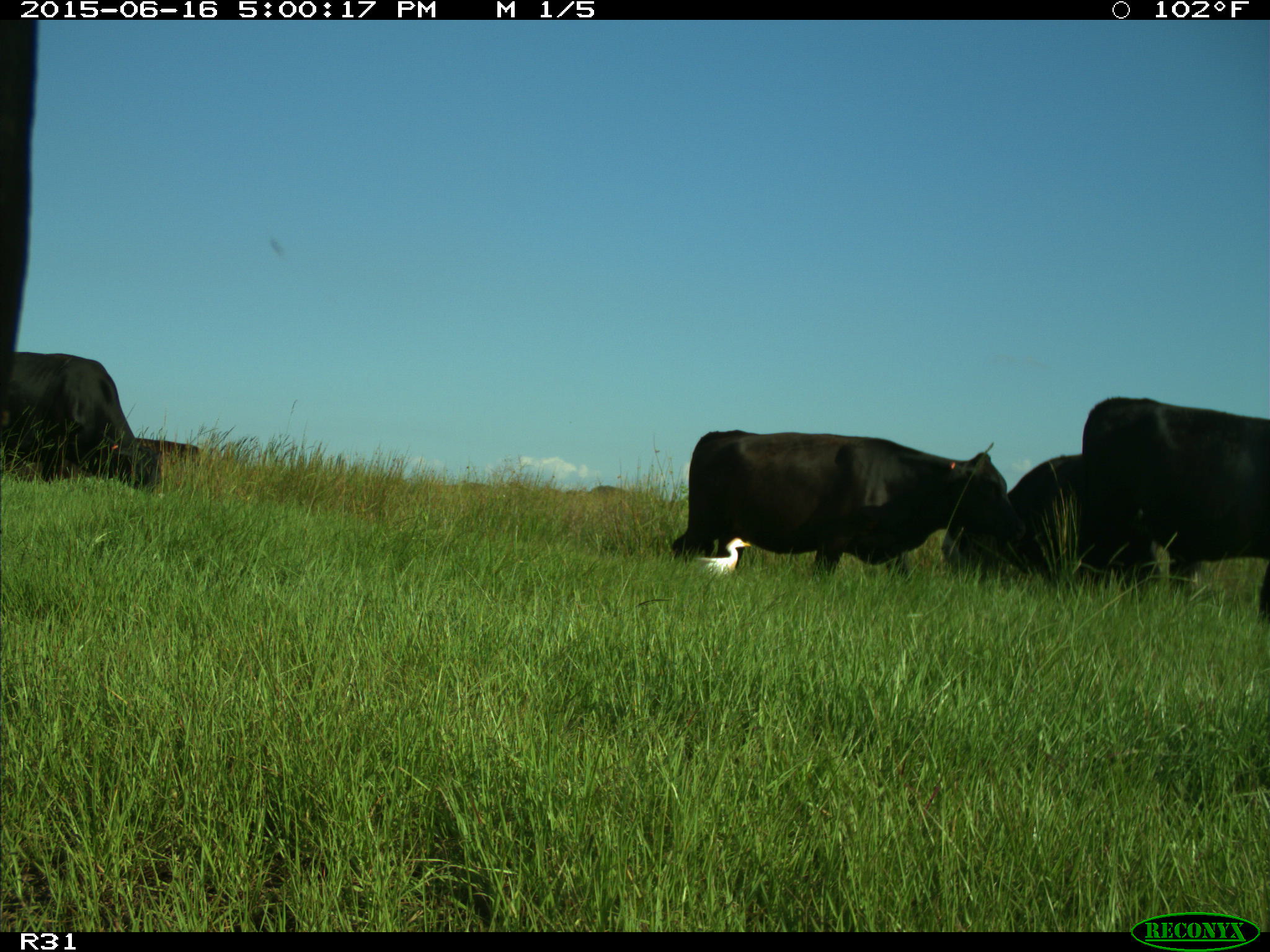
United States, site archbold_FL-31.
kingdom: Animalia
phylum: Chordata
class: Mammalia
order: Artiodactyla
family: Bovidae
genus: Bos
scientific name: Bos taurus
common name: domestic cow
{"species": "Bos taurus (domestic cow)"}